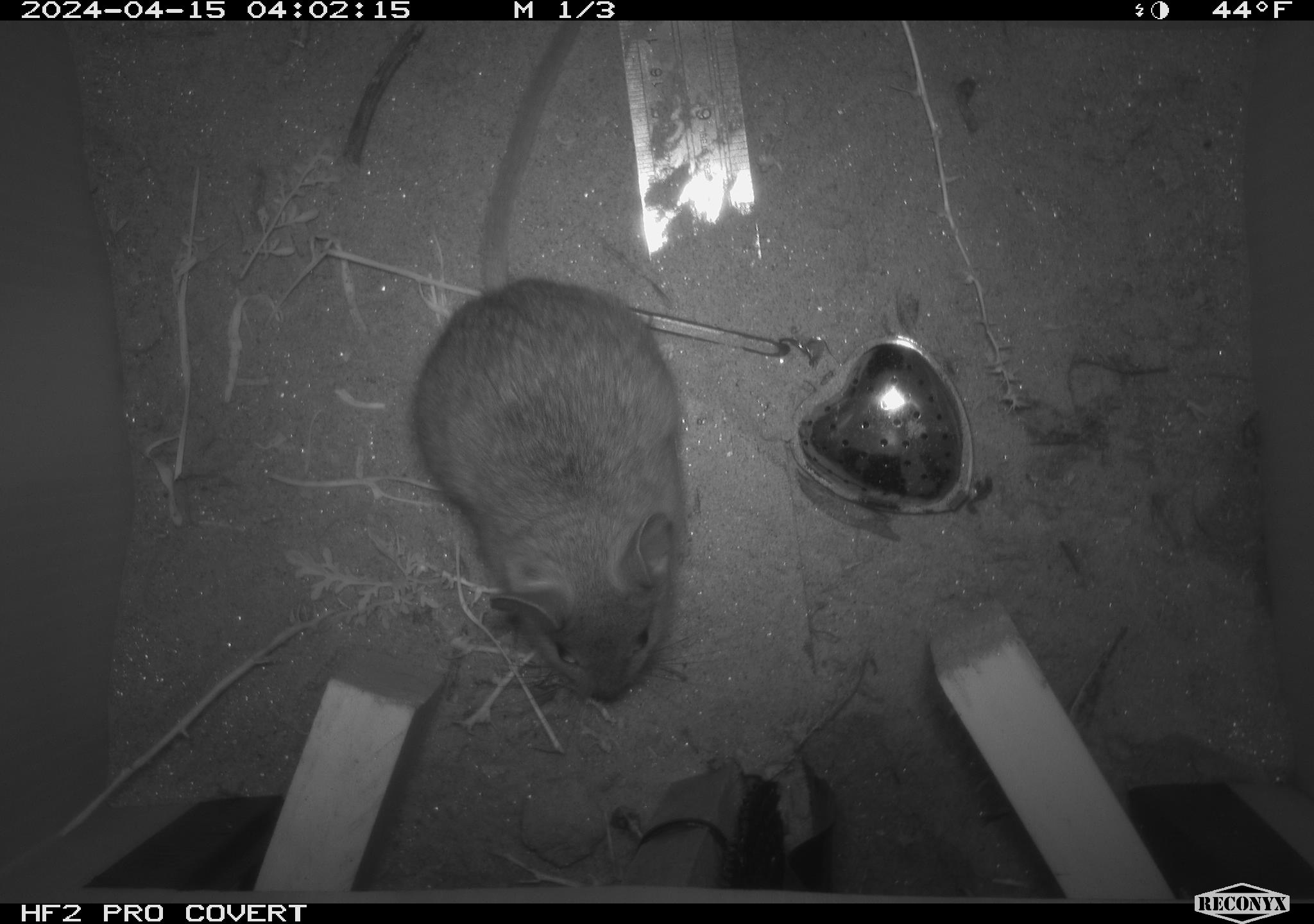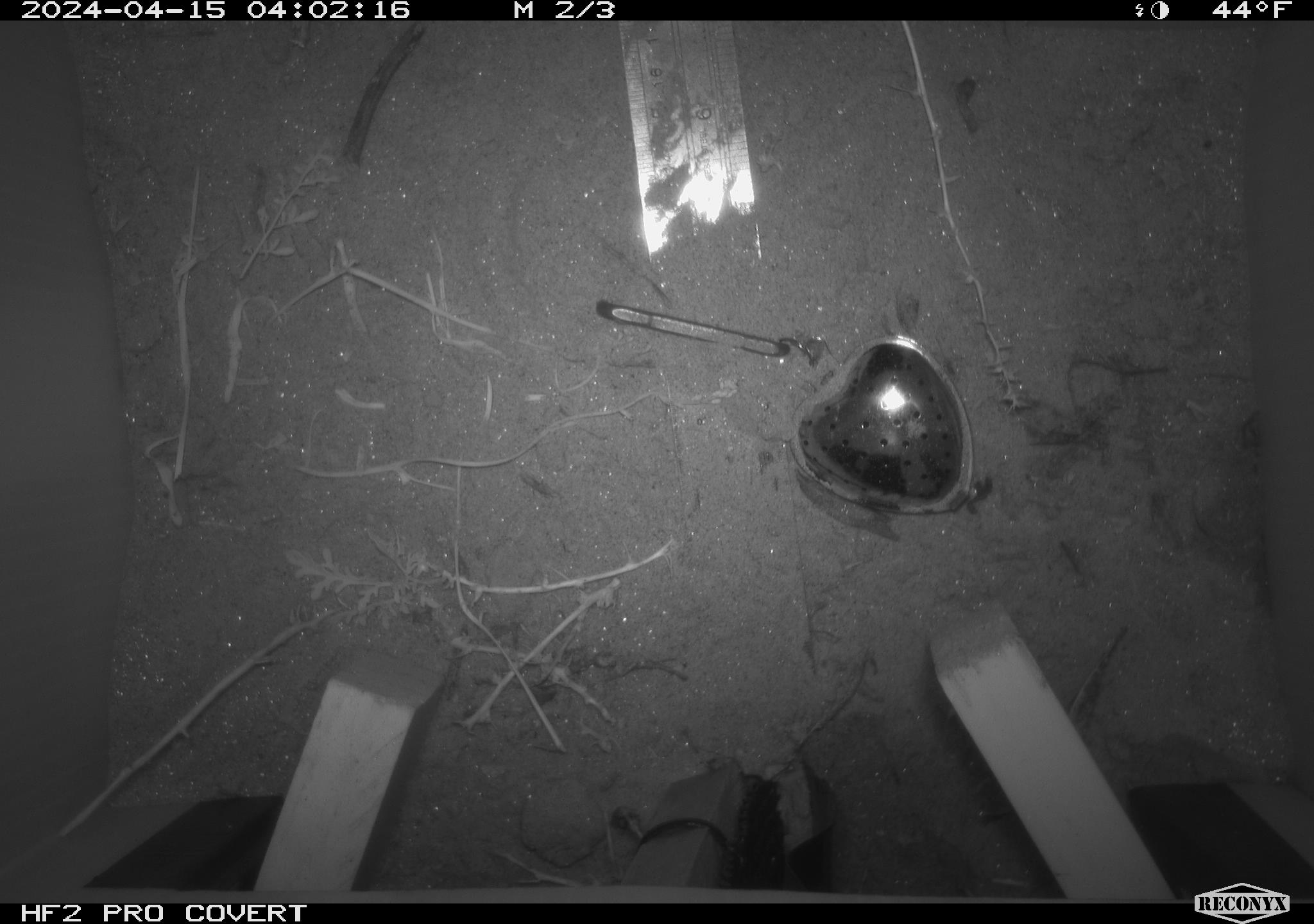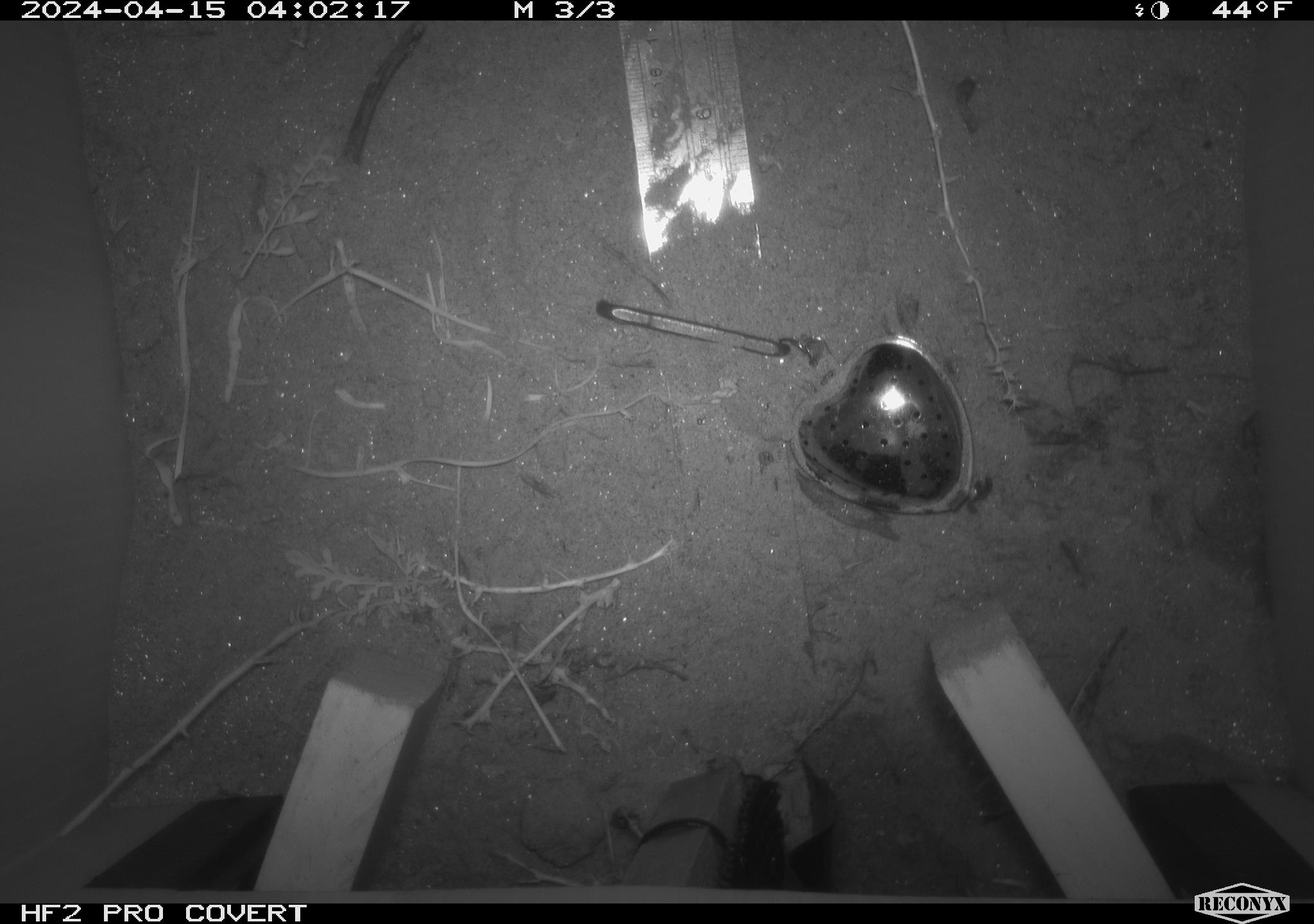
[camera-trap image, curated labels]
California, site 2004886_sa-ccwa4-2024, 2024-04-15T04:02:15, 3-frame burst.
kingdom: Animalia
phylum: Chordata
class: Mammalia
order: Rodentia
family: Cricetidae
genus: Neotoma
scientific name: Neotoma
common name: pack rat or woodrat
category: neotoma species